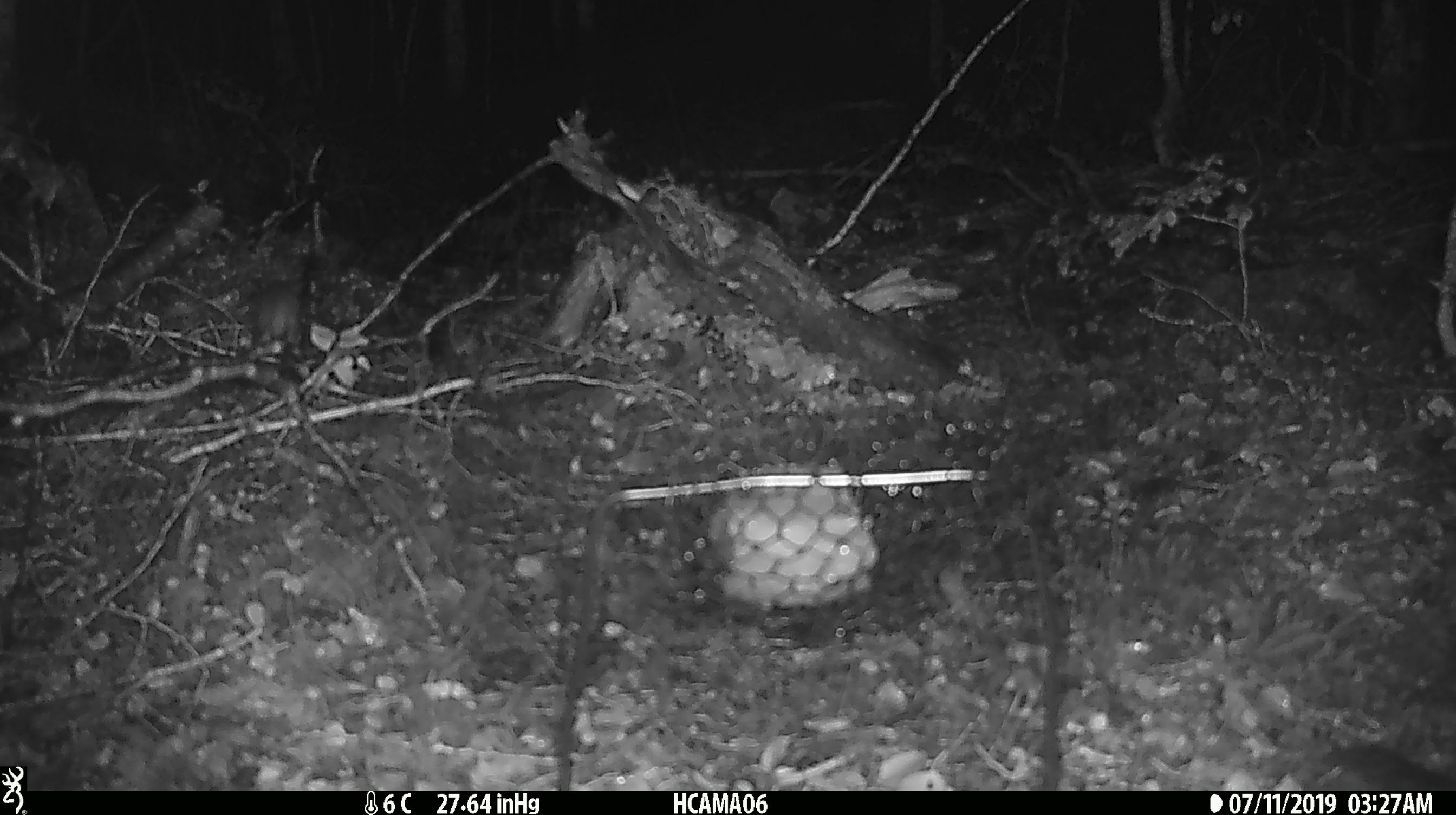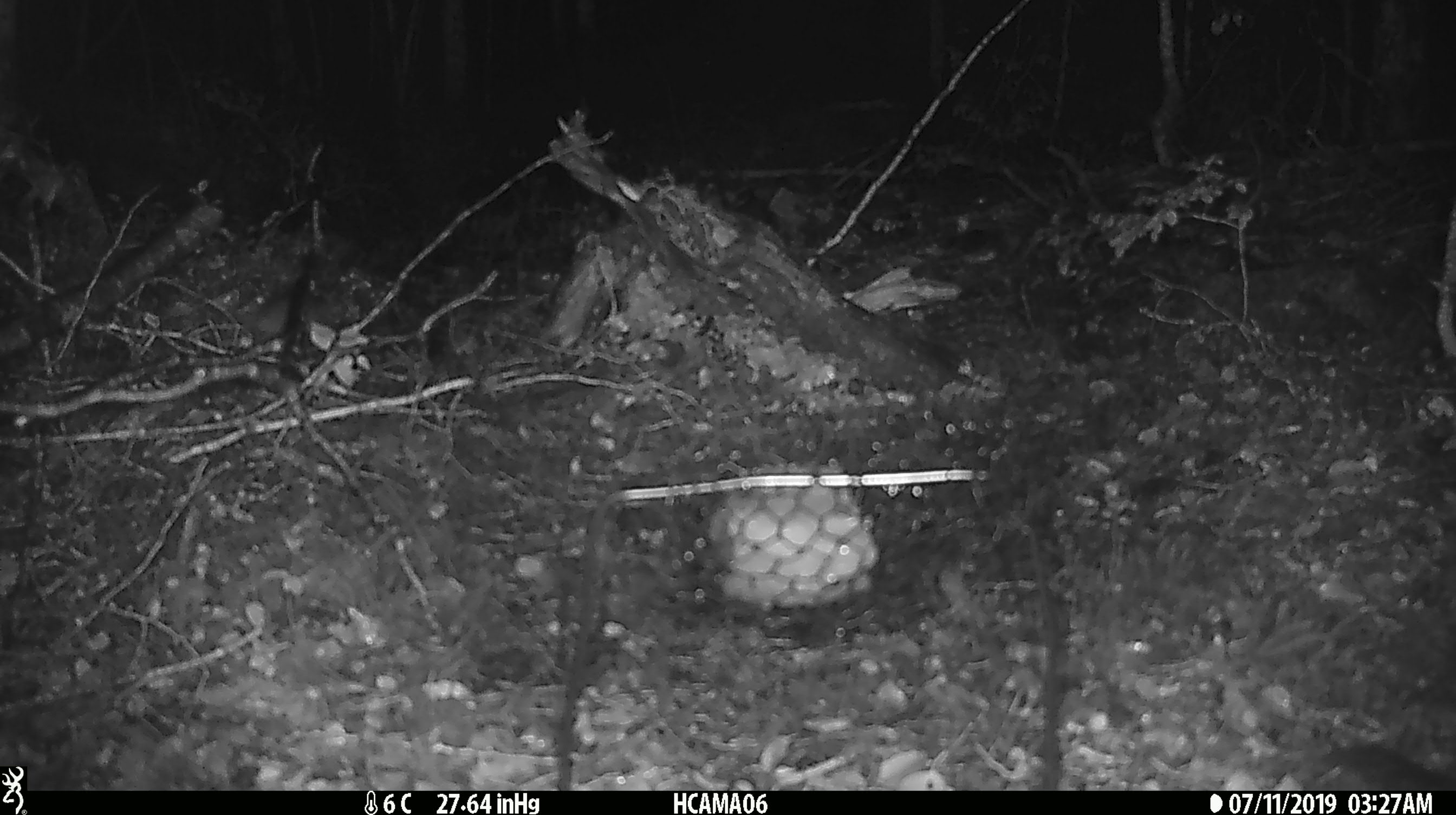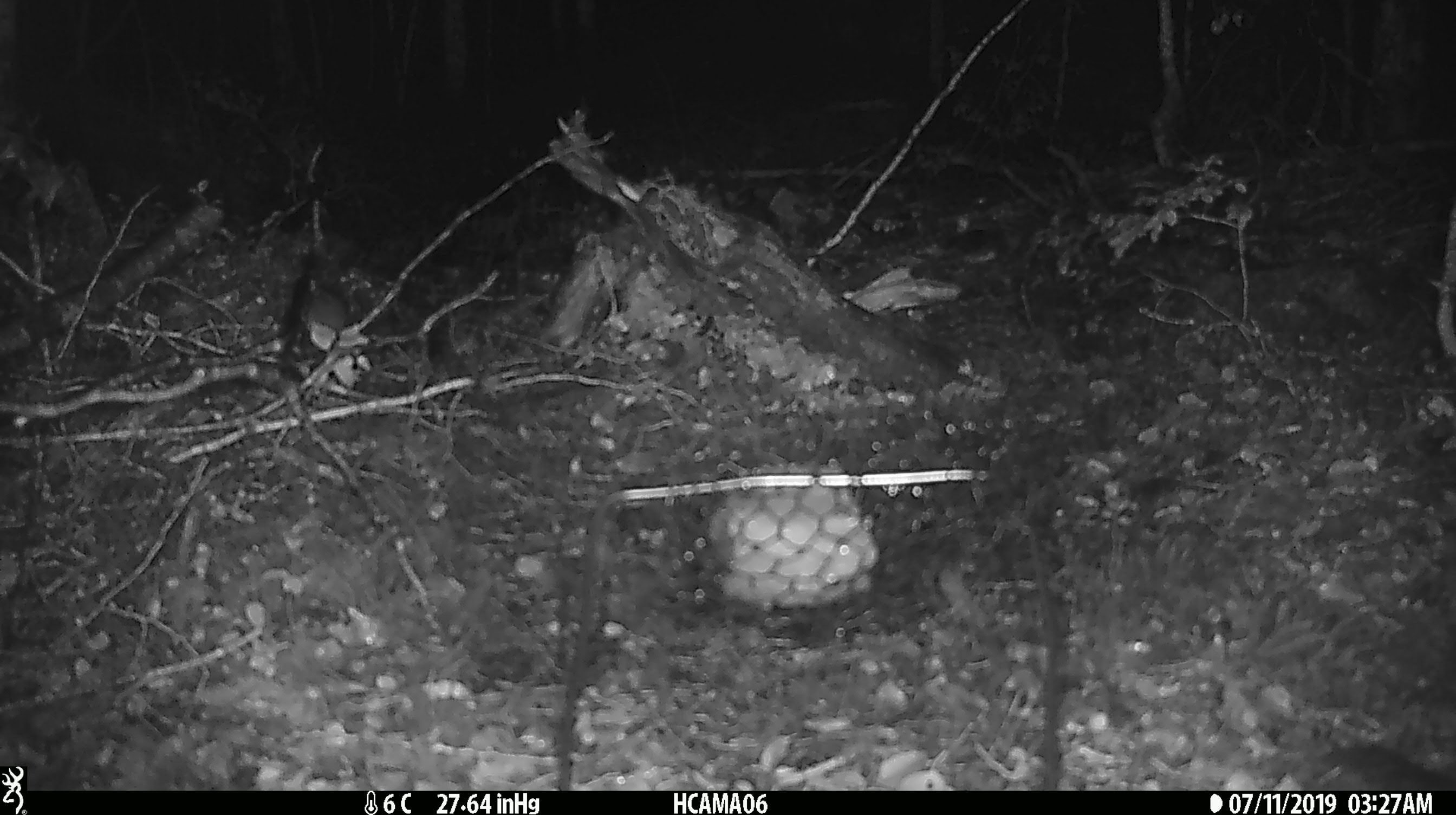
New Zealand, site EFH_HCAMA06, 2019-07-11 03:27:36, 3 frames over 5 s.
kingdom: Animalia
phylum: Chordata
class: Mammalia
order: Rodentia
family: Muridae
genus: Mus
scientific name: Mus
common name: mouse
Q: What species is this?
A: Mouse (Mus).